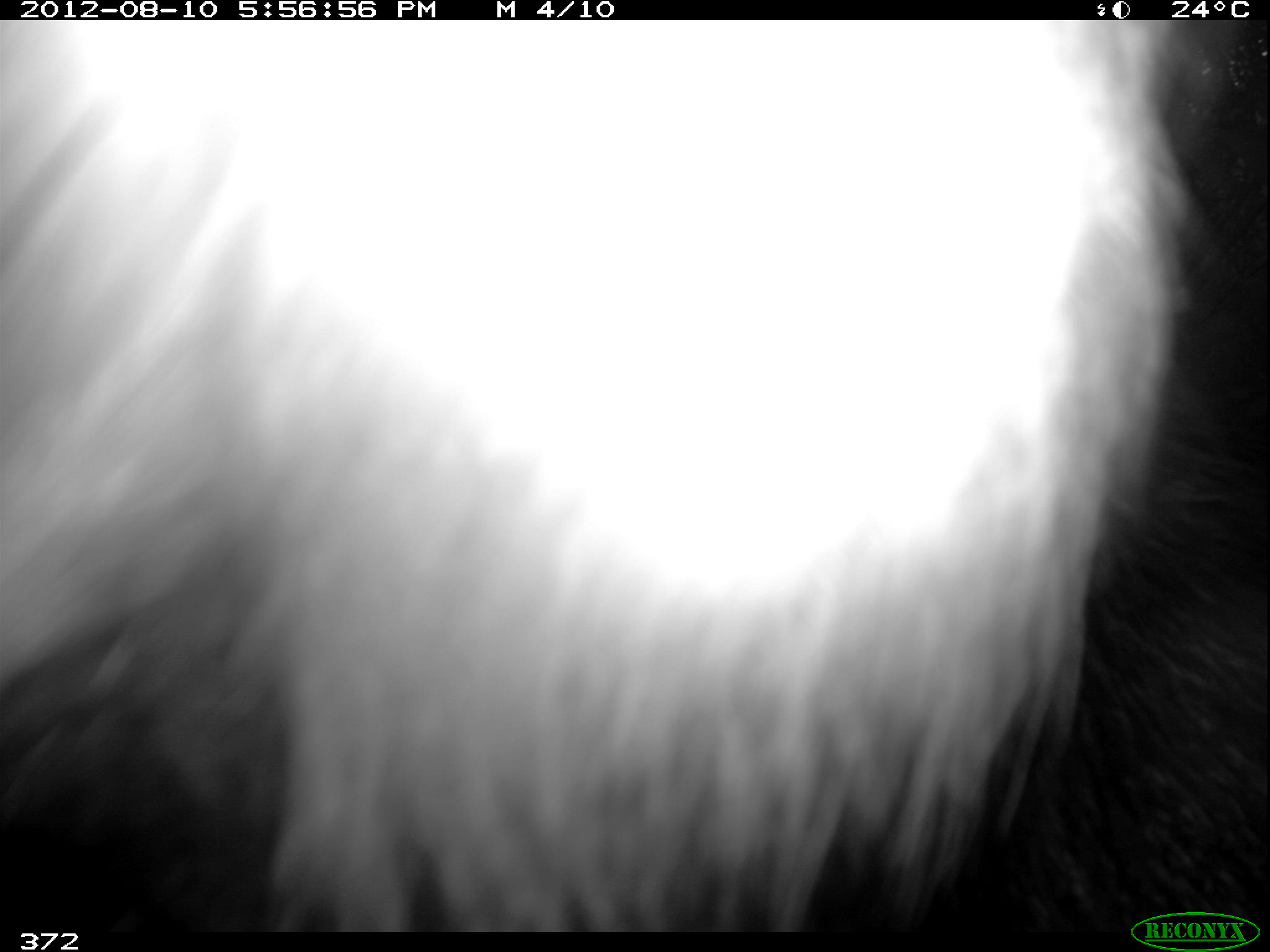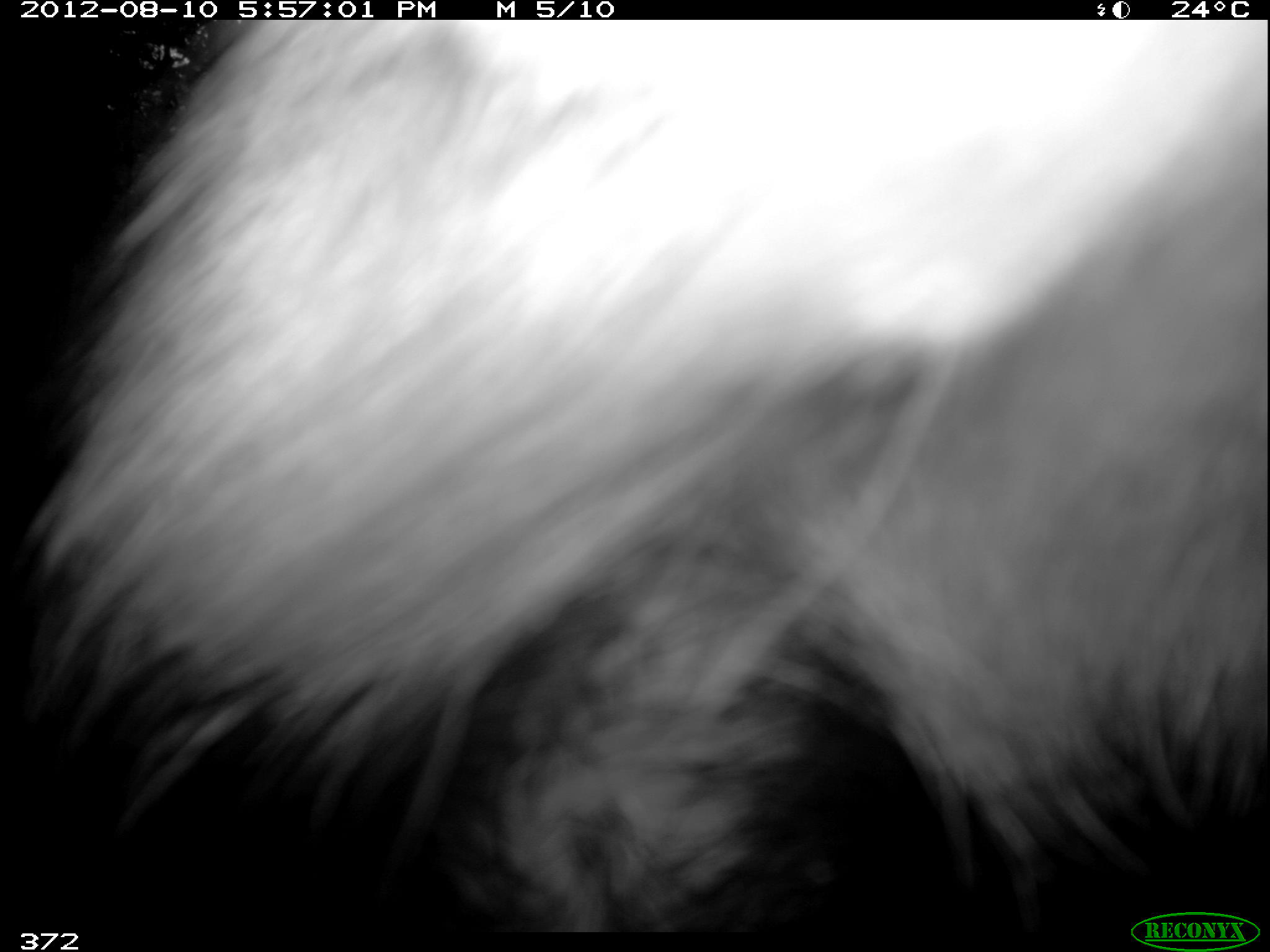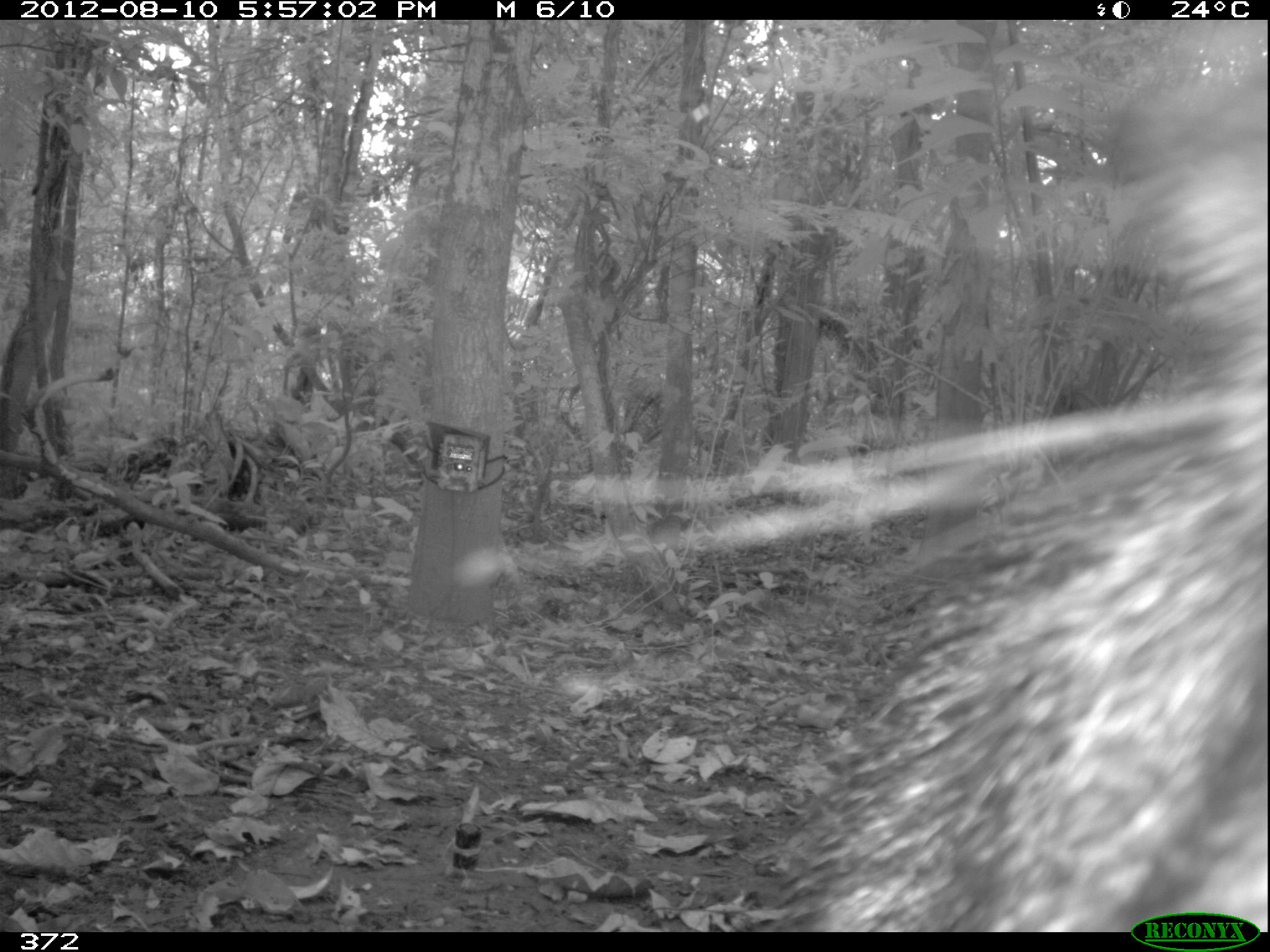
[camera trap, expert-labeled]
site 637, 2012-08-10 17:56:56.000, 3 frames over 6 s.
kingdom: Animalia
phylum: Chordata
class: Mammalia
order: Artiodactyla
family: Tayassuidae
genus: Tayassu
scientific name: Tayassu pecari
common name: white-lipped peccary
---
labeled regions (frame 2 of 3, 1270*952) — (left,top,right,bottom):
tayassu pecari: (4,20,1270,925)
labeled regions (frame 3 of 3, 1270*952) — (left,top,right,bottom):
tayassu pecari: (766,66,1270,930)